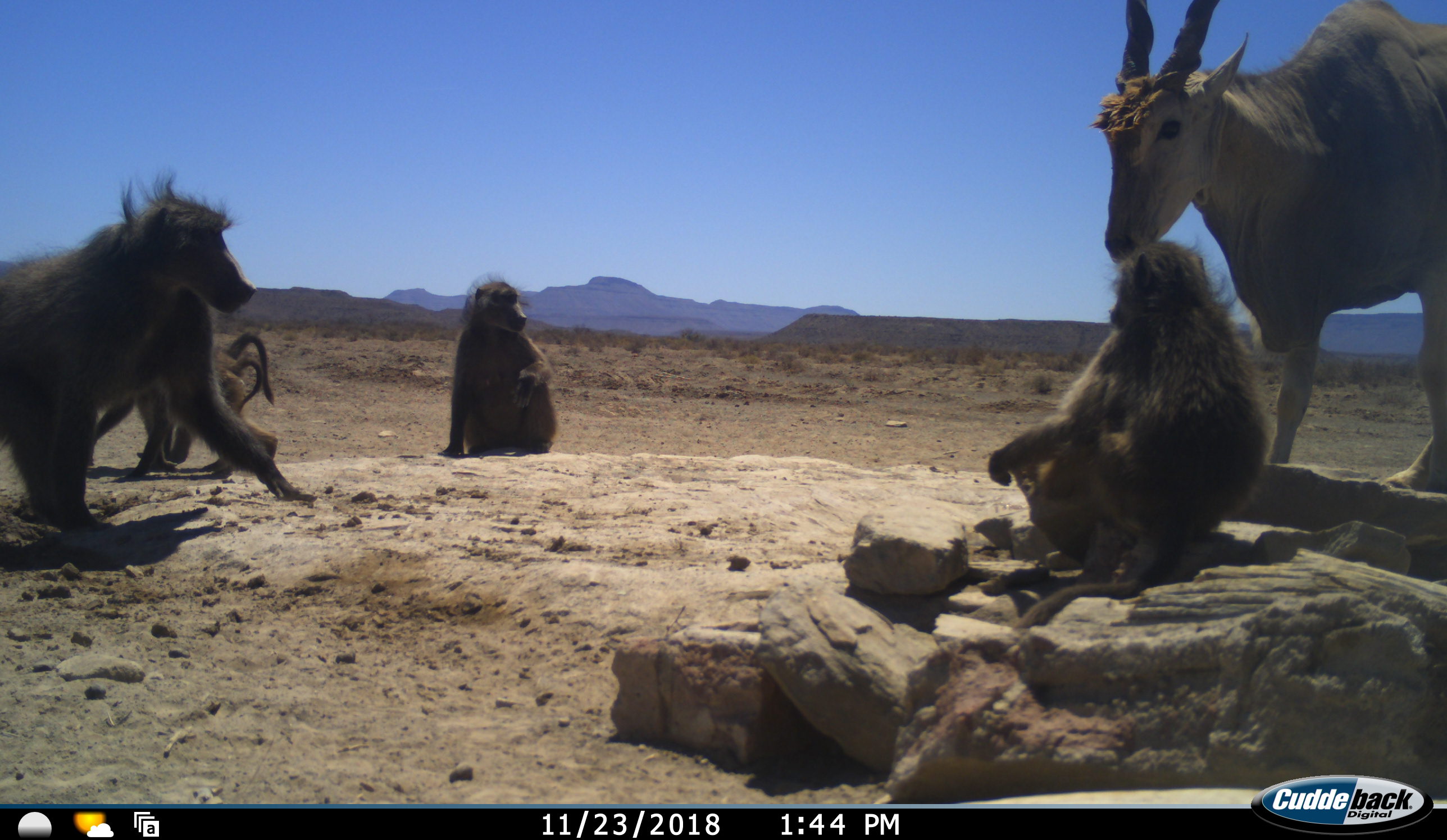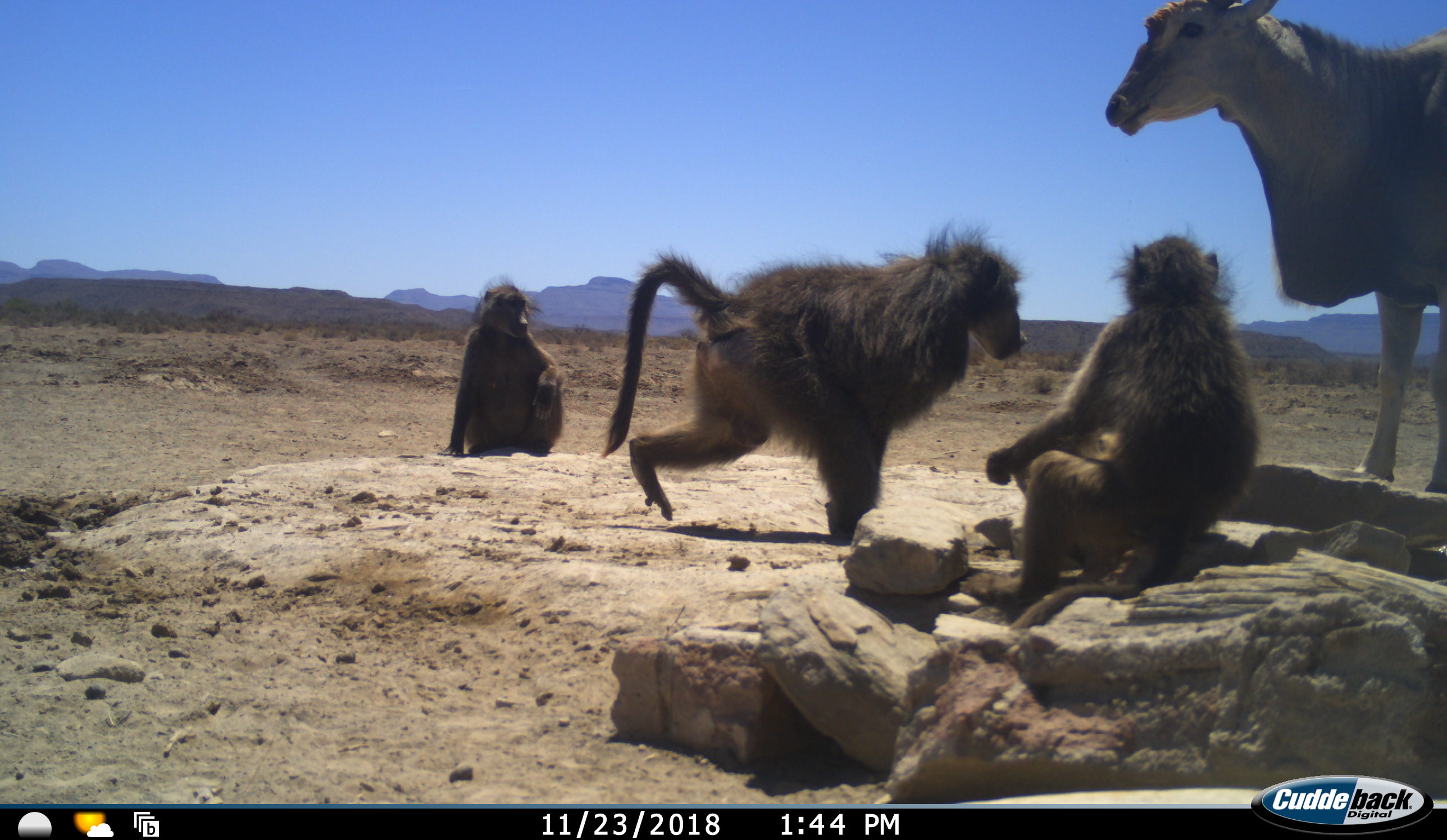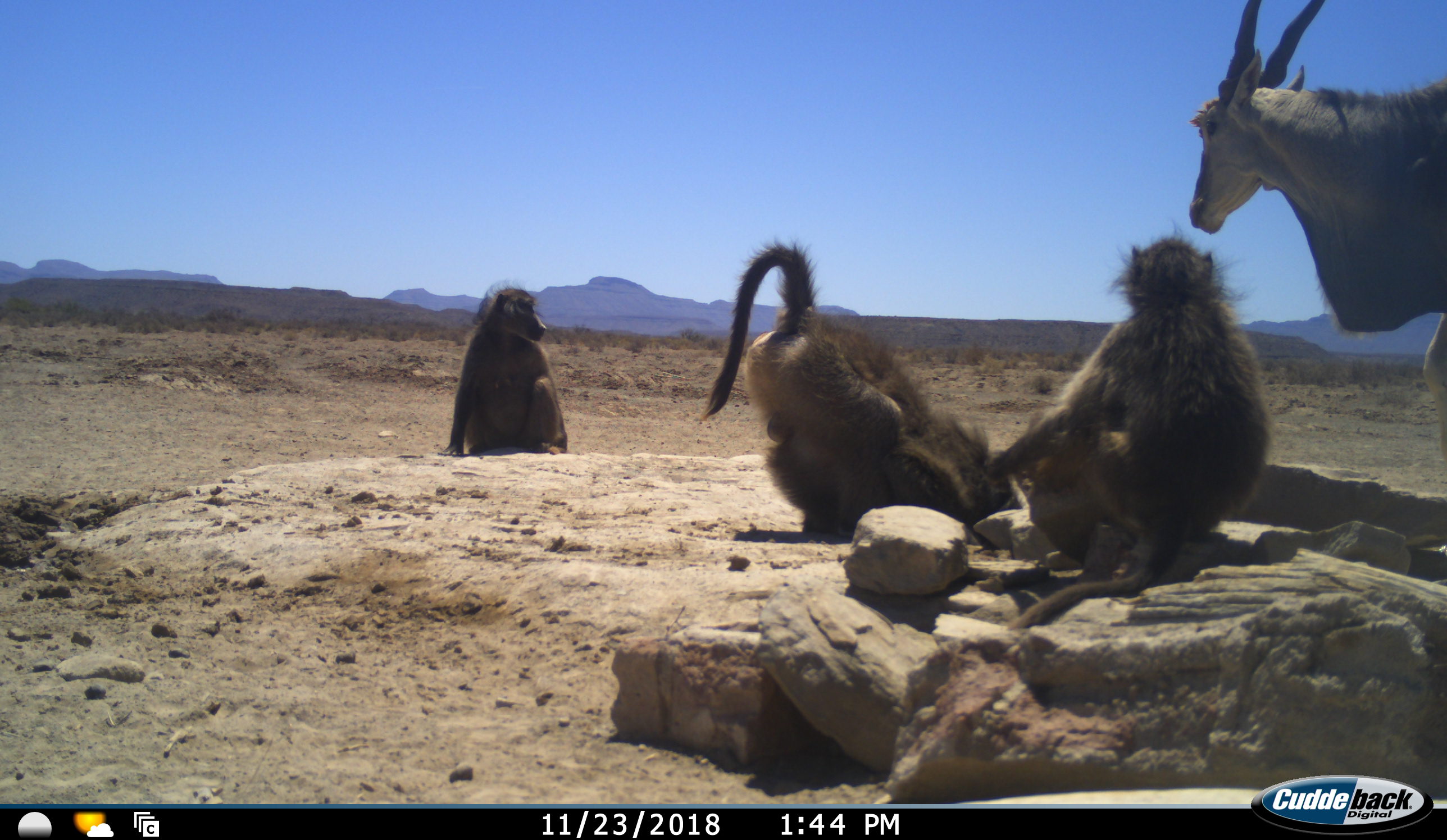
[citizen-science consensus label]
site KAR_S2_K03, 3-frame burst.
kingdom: Animalia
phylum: Chordata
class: Mammalia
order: Primates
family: Cercopithecidae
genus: Papio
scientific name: Papio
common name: baboon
Baboon (Papio), count 5. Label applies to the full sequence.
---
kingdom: Animalia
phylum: Chordata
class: Mammalia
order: Artiodactyla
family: Bovidae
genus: Tragelaphus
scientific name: Tragelaphus oryx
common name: eland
Eland (Tragelaphus oryx), count 1. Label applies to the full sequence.